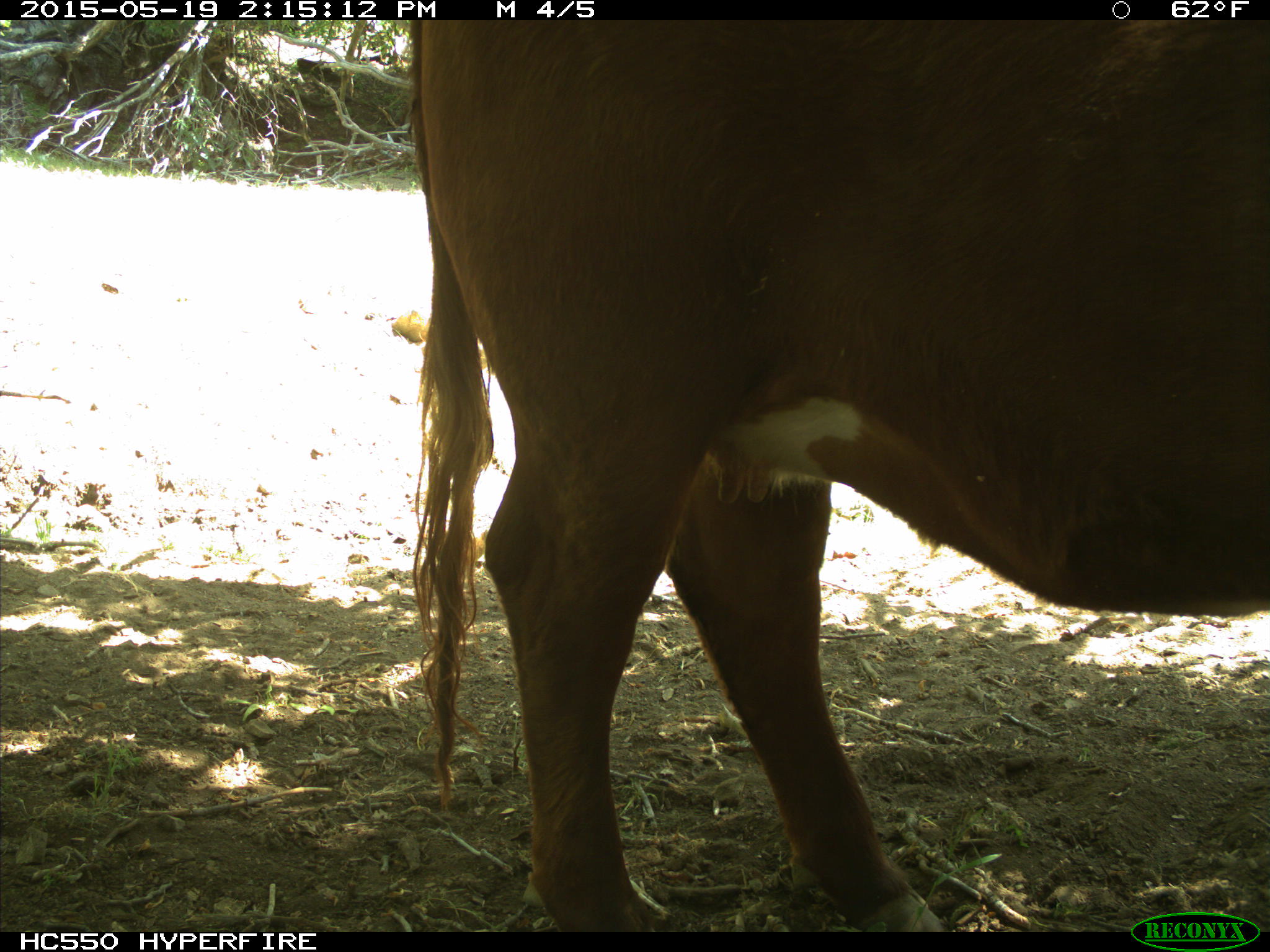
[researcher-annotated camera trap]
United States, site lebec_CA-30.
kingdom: Animalia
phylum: Chordata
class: Mammalia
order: Artiodactyla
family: Bovidae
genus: Bos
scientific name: Bos taurus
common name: domestic cow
Bos taurus (domestic cow).